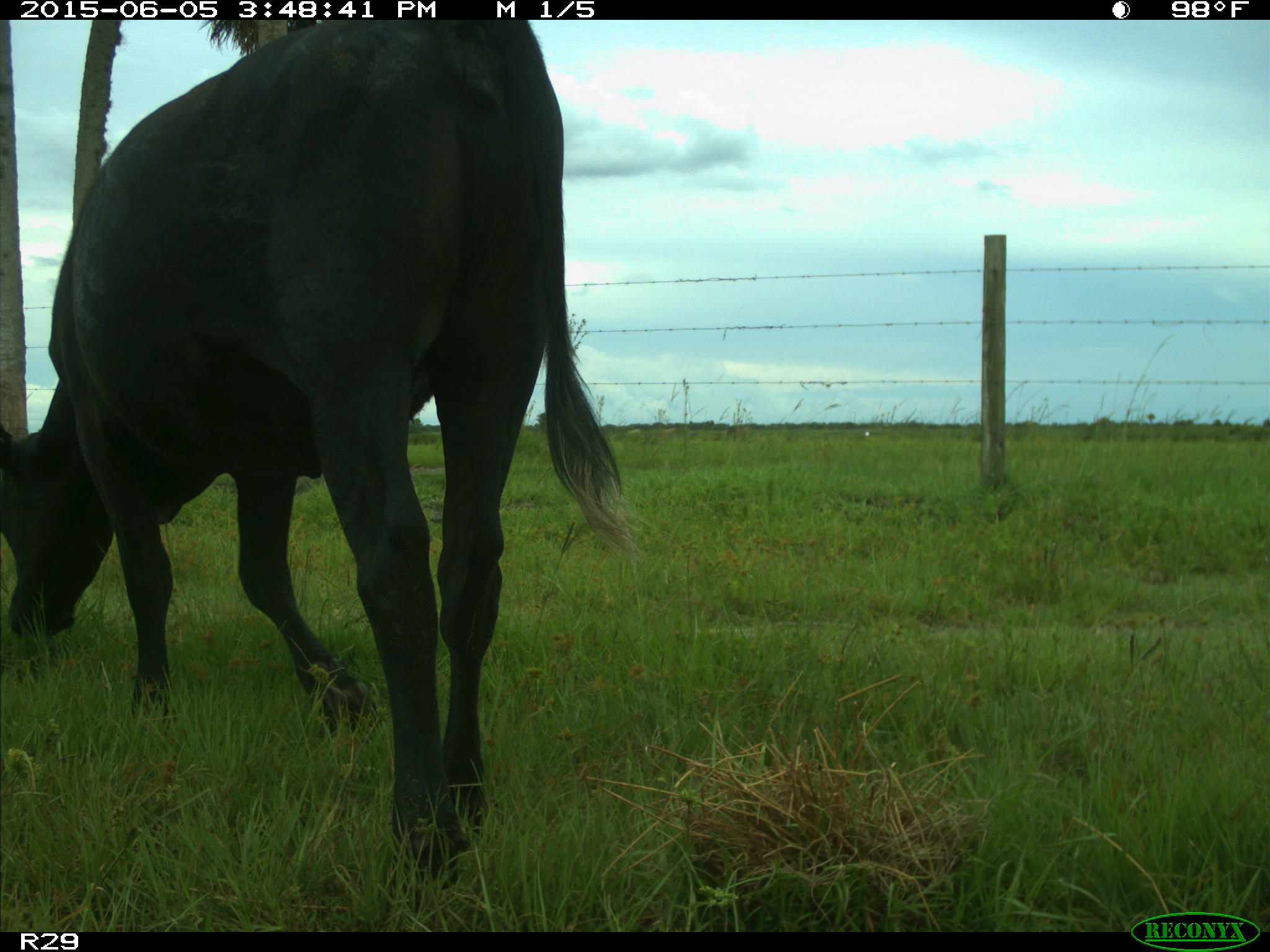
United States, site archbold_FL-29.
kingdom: Animalia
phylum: Chordata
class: Mammalia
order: Artiodactyla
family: Bovidae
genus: Bos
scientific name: Bos taurus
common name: domestic cow